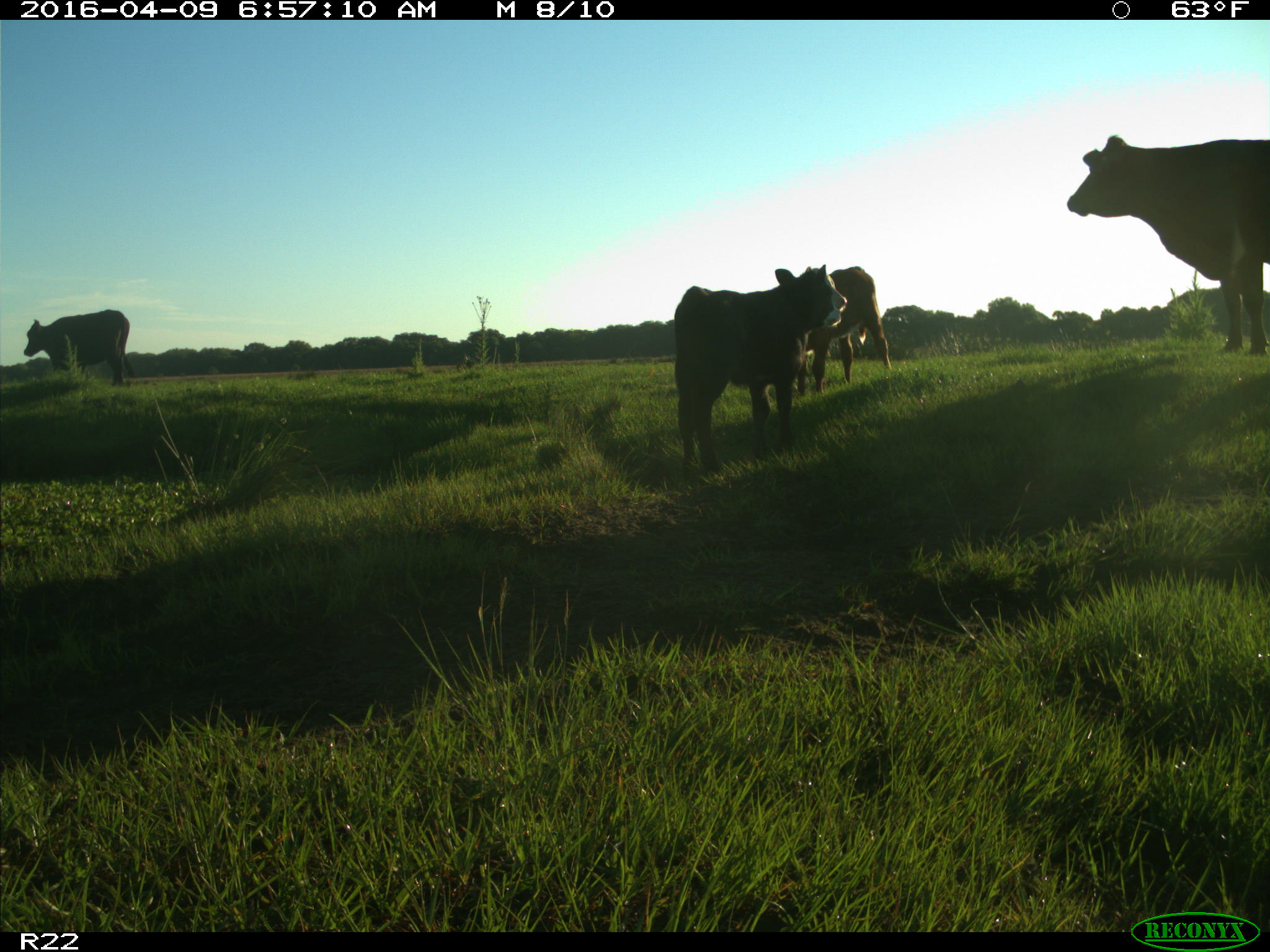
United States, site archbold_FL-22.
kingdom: Animalia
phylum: Chordata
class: Mammalia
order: Artiodactyla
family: Bovidae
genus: Bos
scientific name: Bos taurus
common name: domestic cow